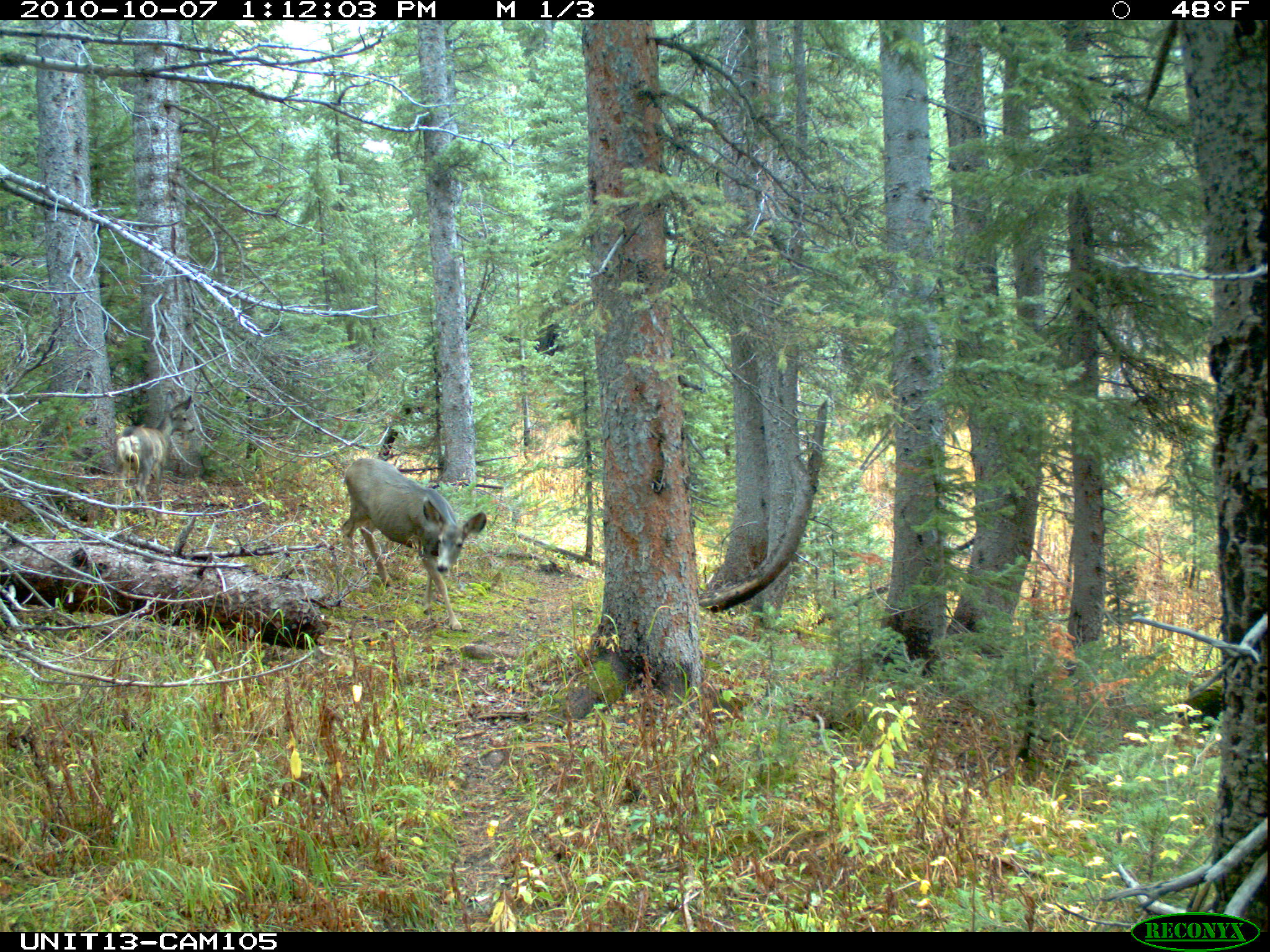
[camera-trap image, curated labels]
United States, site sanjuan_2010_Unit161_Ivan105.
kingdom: Animalia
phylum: Chordata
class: Mammalia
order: Artiodactyla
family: Cervidae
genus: Odocoileus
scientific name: Odocoileus hemionus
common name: mule deer